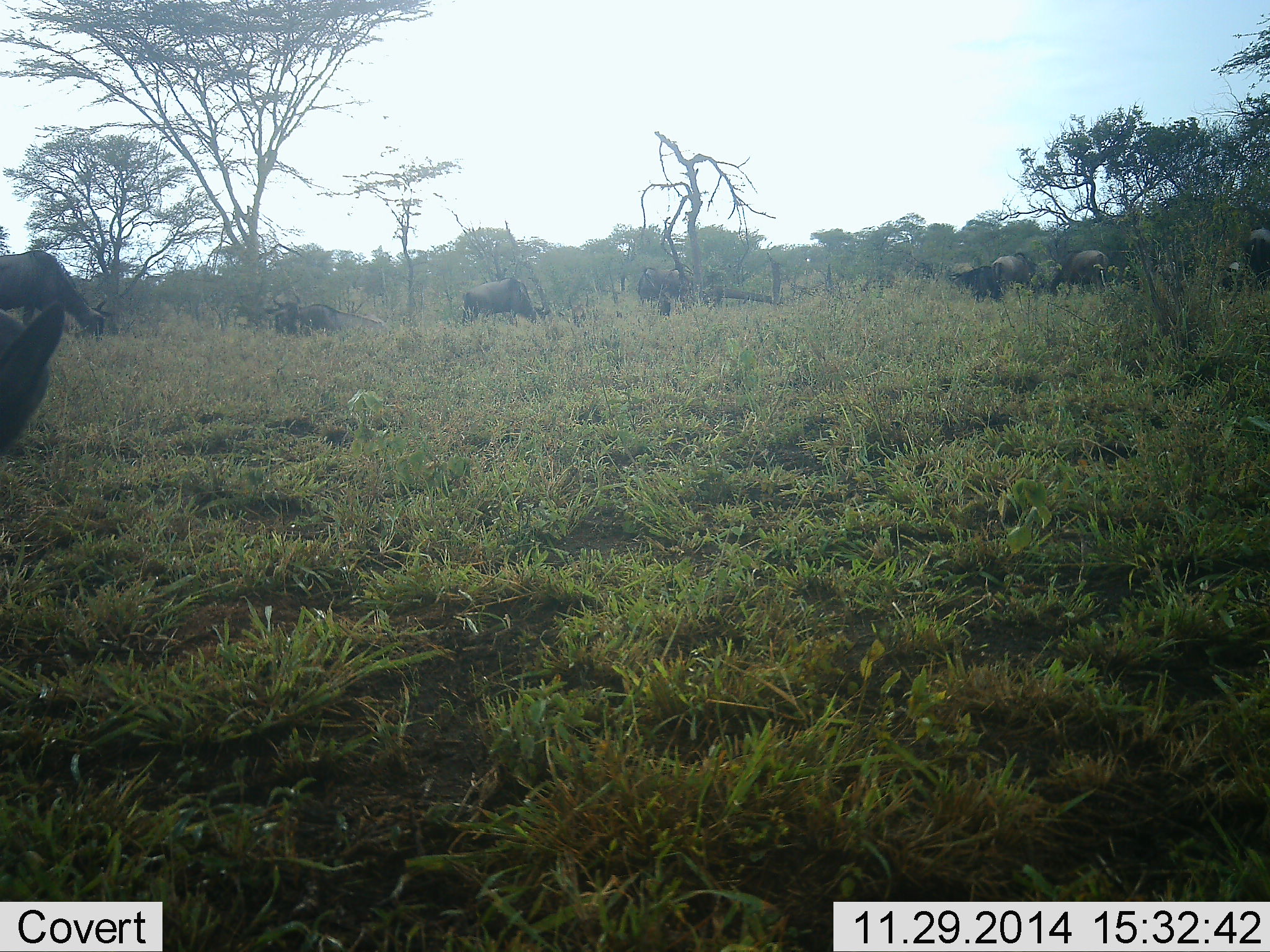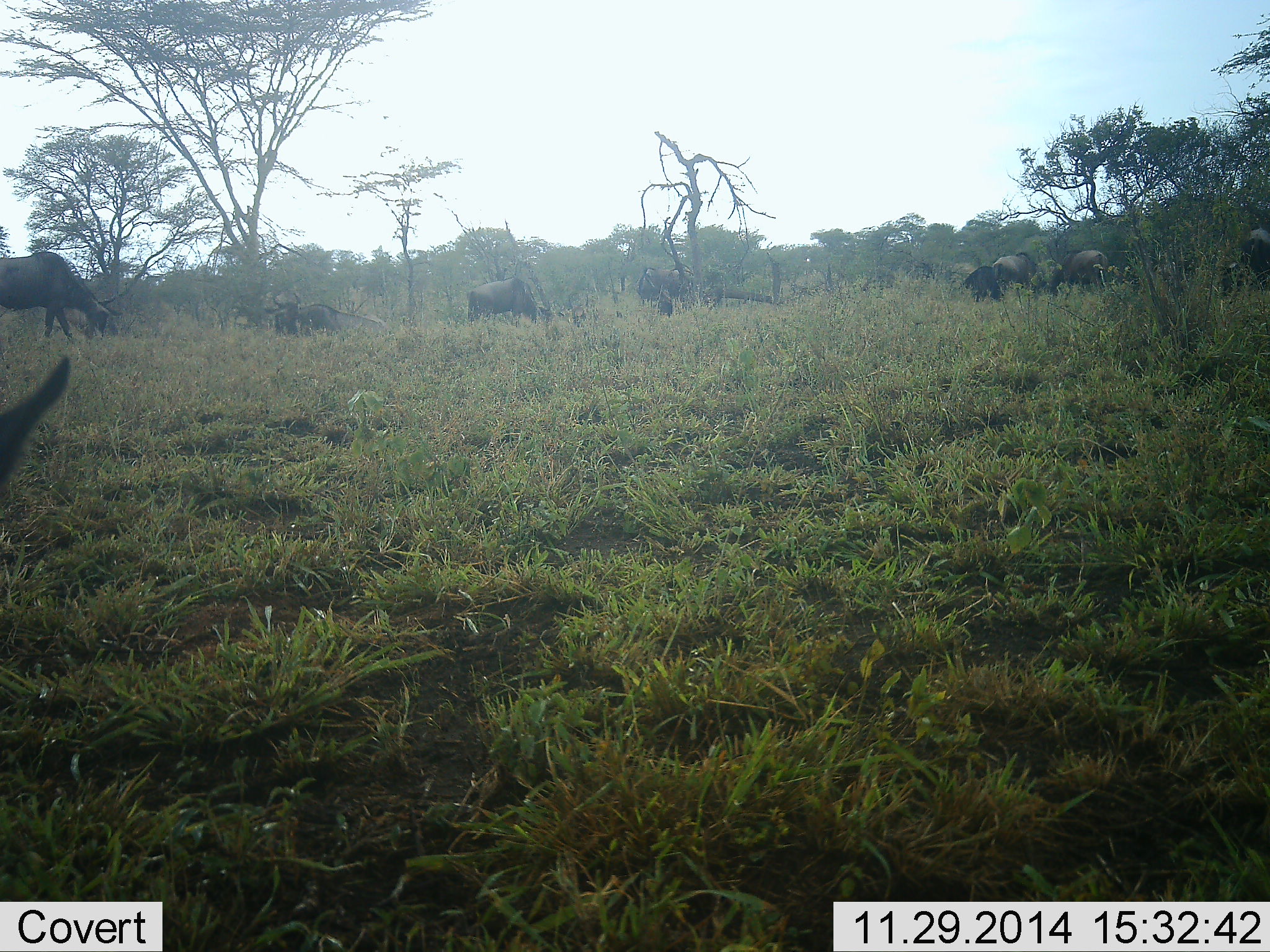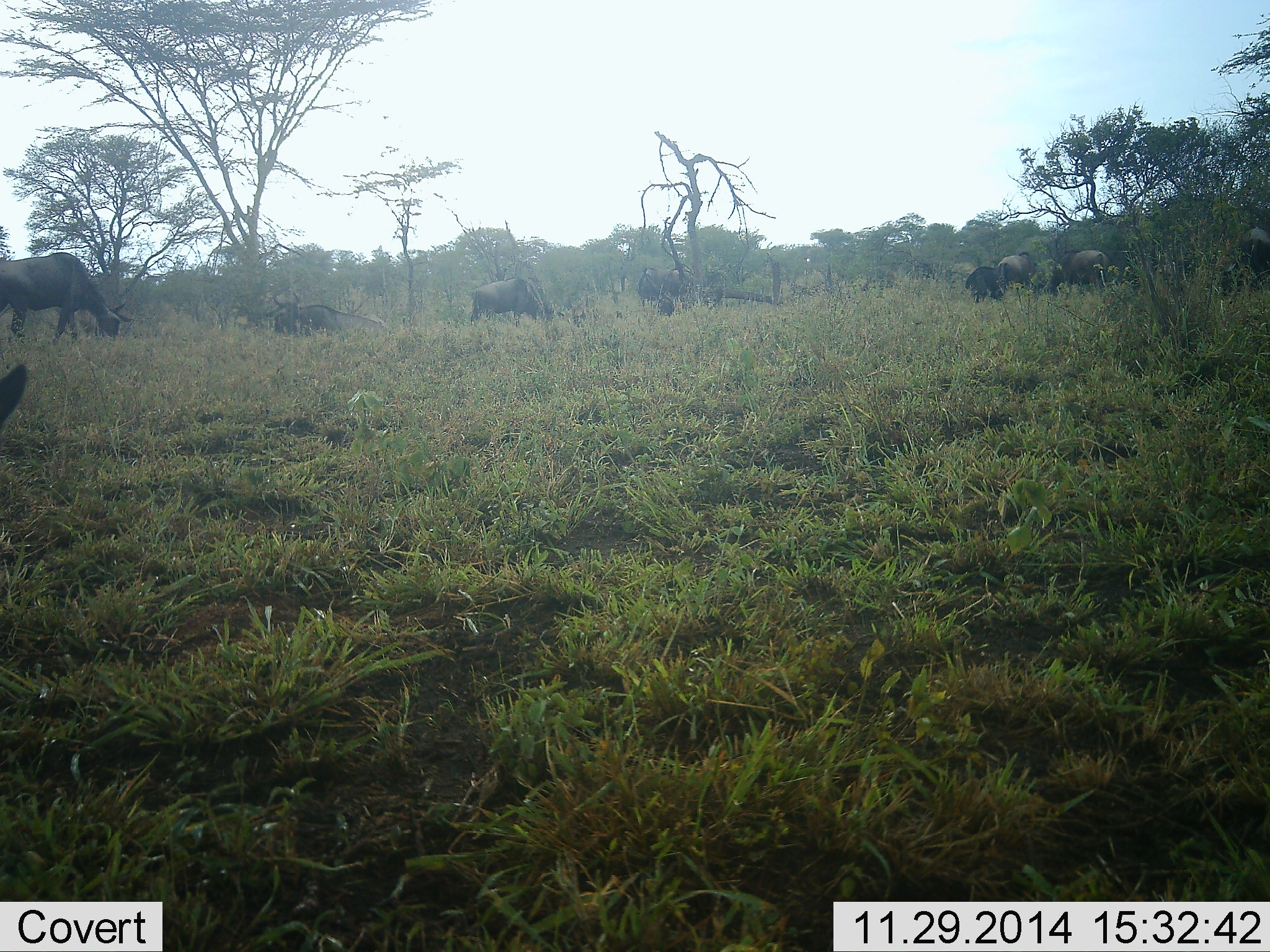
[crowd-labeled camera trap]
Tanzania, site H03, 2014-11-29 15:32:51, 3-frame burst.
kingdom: Animalia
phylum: Chordata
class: Mammalia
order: Artiodactyla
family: Bovidae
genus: Connochaetes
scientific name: Connochaetes taurinus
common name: blue wildebeest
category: wildebeest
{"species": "wildebeest (blue wildebeest) (Connochaetes taurinus)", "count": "10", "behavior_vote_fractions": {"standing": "70%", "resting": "30%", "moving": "30%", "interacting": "0%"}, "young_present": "0%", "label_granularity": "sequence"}